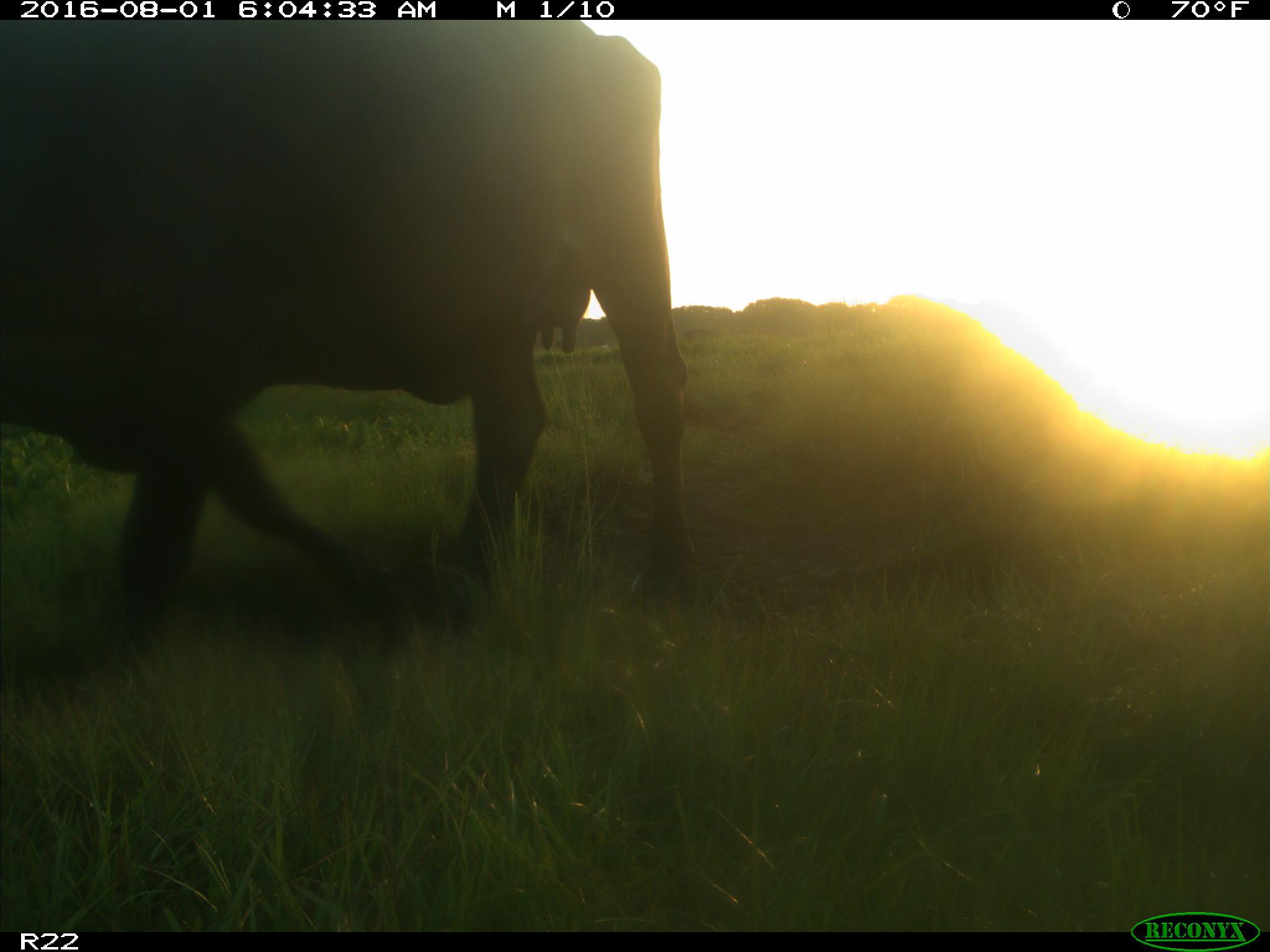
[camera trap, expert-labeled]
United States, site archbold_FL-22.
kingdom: Animalia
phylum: Chordata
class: Mammalia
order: Artiodactyla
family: Bovidae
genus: Bos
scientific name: Bos taurus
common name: domestic cow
Bos taurus (domestic cow).